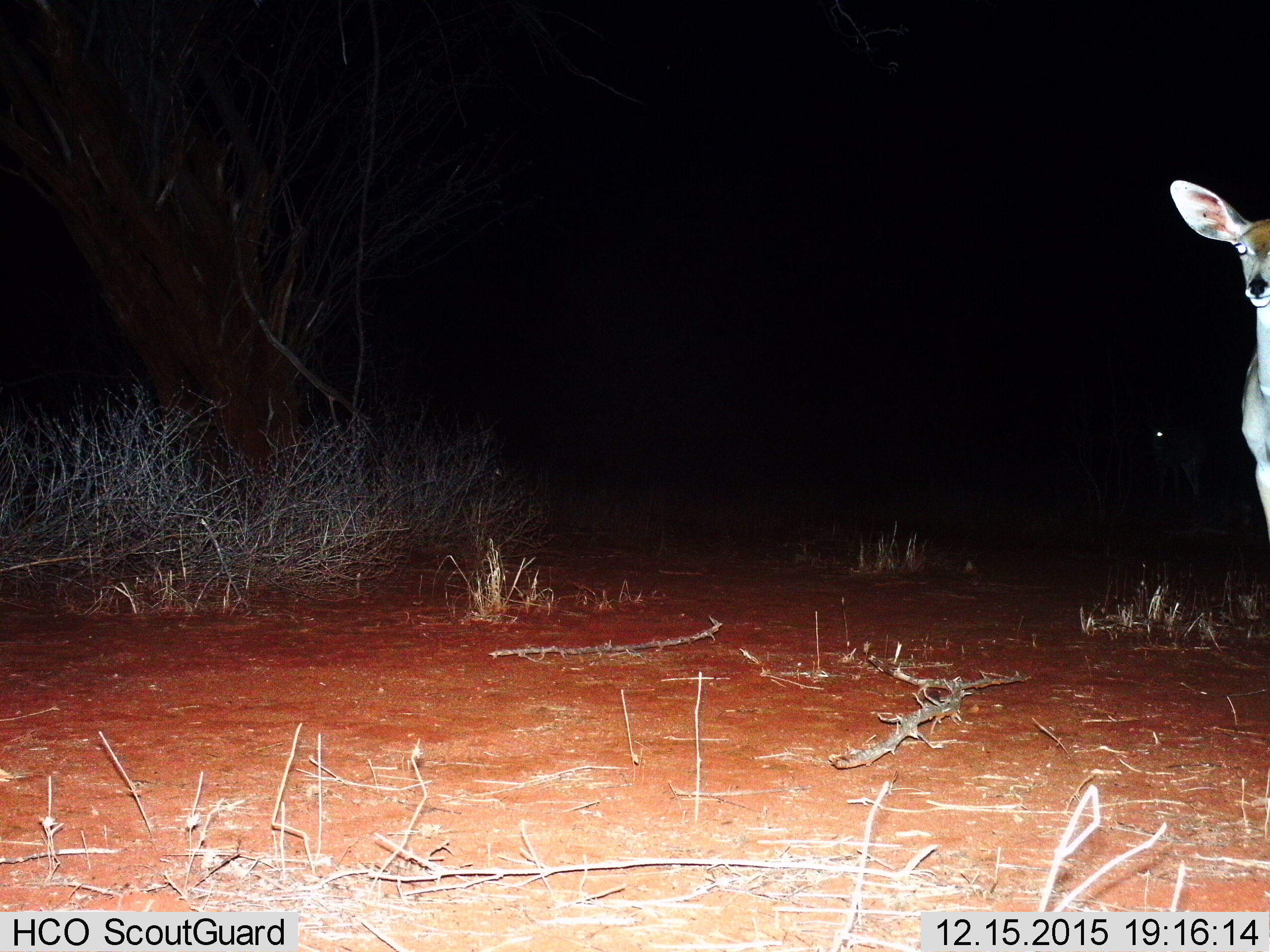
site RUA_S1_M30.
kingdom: Animalia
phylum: Chordata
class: Mammalia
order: Artiodactyla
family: Bovidae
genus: Tragelaphus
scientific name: Tragelaphus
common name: kudu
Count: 2.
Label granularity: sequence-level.